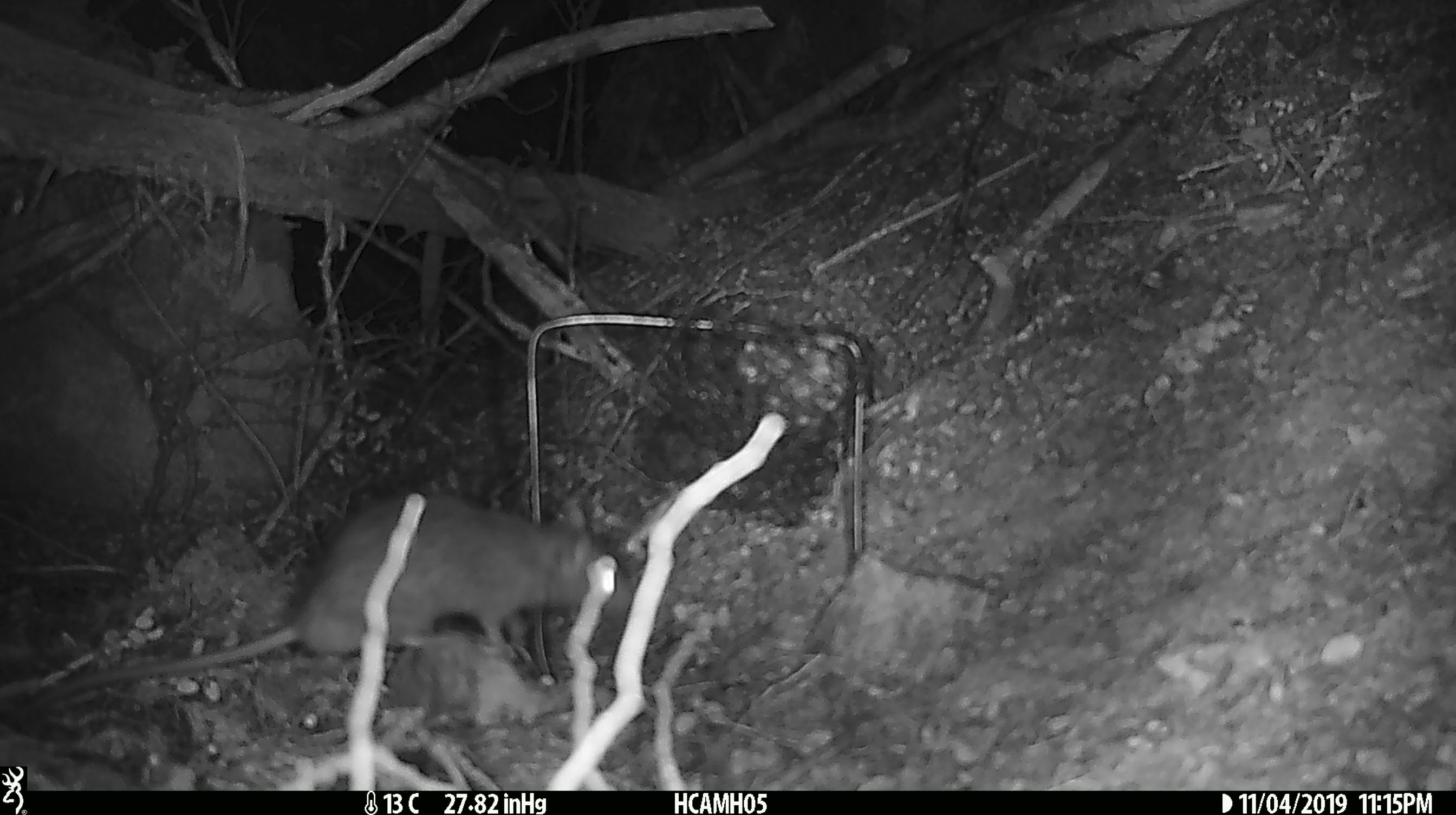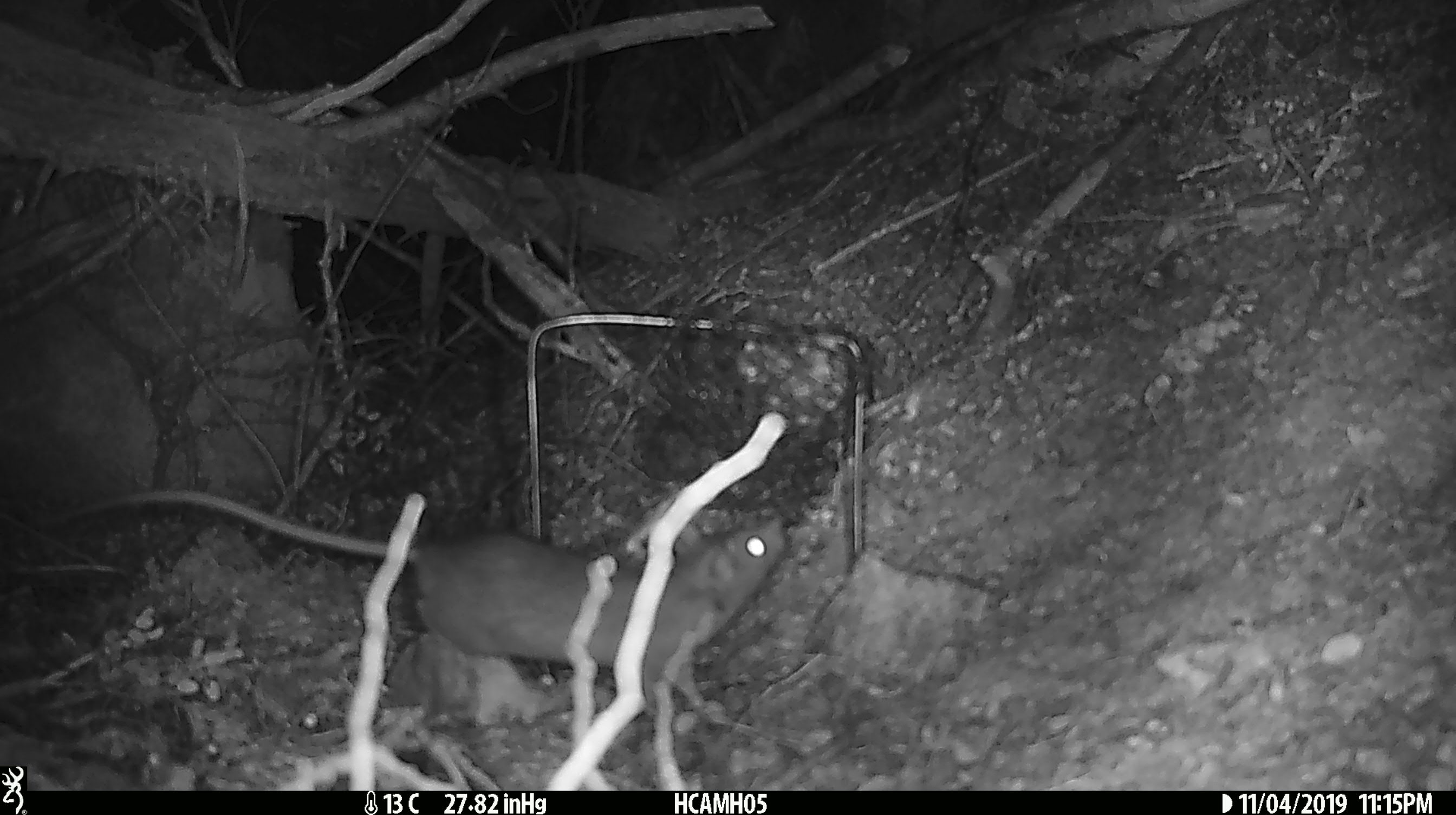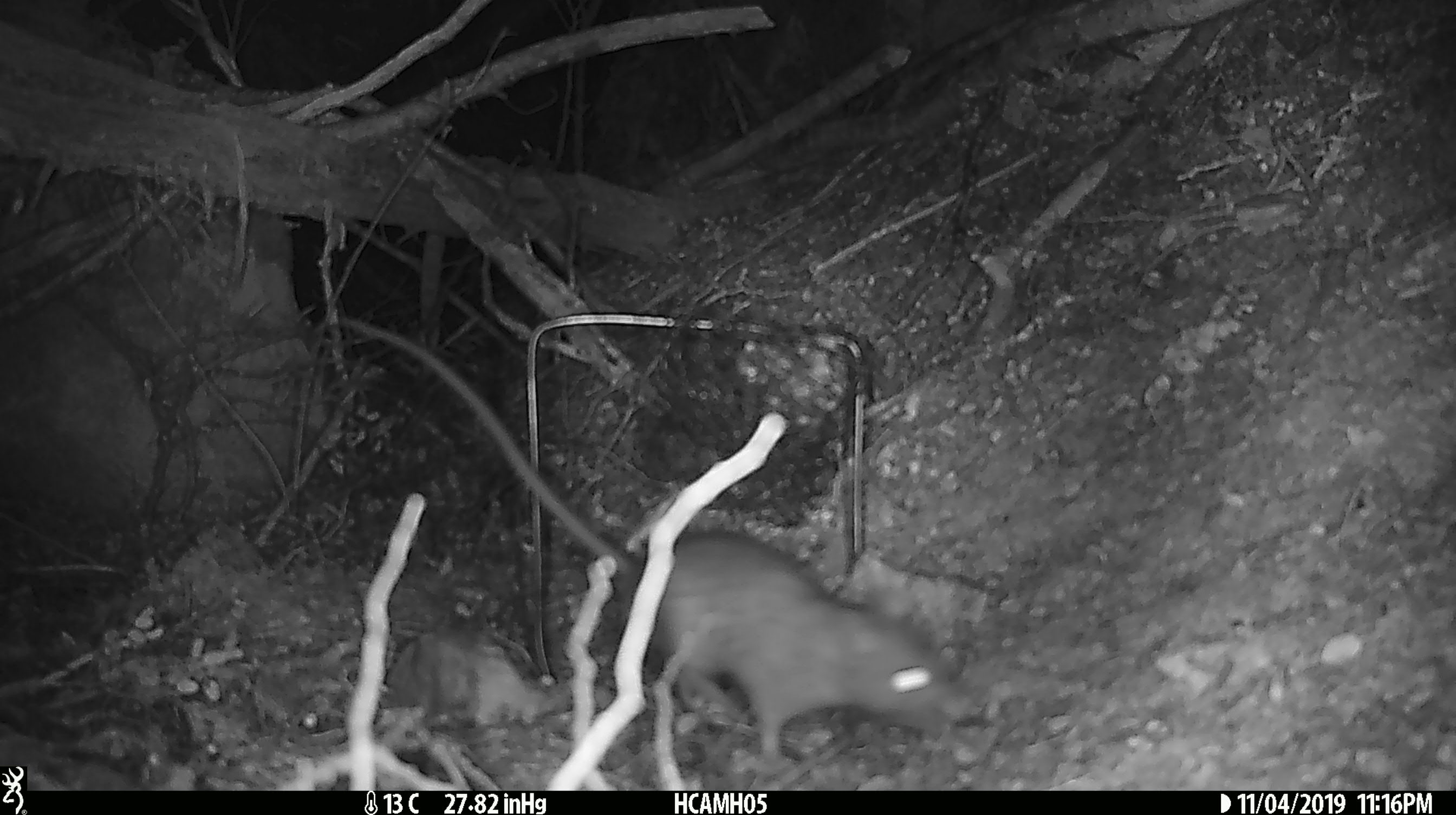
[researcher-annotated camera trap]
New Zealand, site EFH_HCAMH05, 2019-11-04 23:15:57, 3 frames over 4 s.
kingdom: Animalia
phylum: Chordata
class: Mammalia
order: Rodentia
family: Muridae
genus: Rattus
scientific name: Rattus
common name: rat